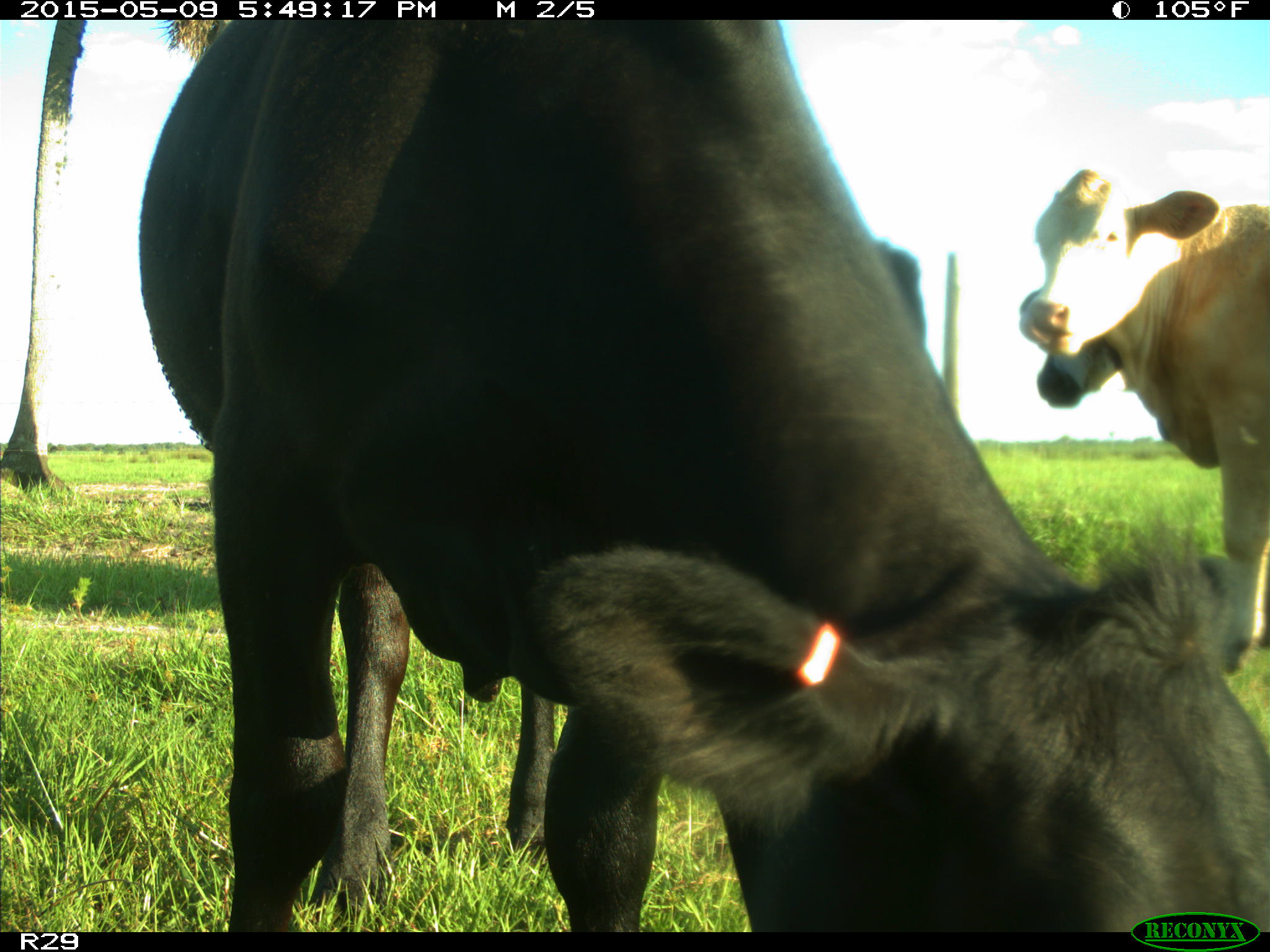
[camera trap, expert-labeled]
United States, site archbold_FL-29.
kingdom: Animalia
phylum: Chordata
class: Mammalia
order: Artiodactyla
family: Bovidae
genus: Bos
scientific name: Bos taurus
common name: domestic cow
Bos taurus (domestic cow).